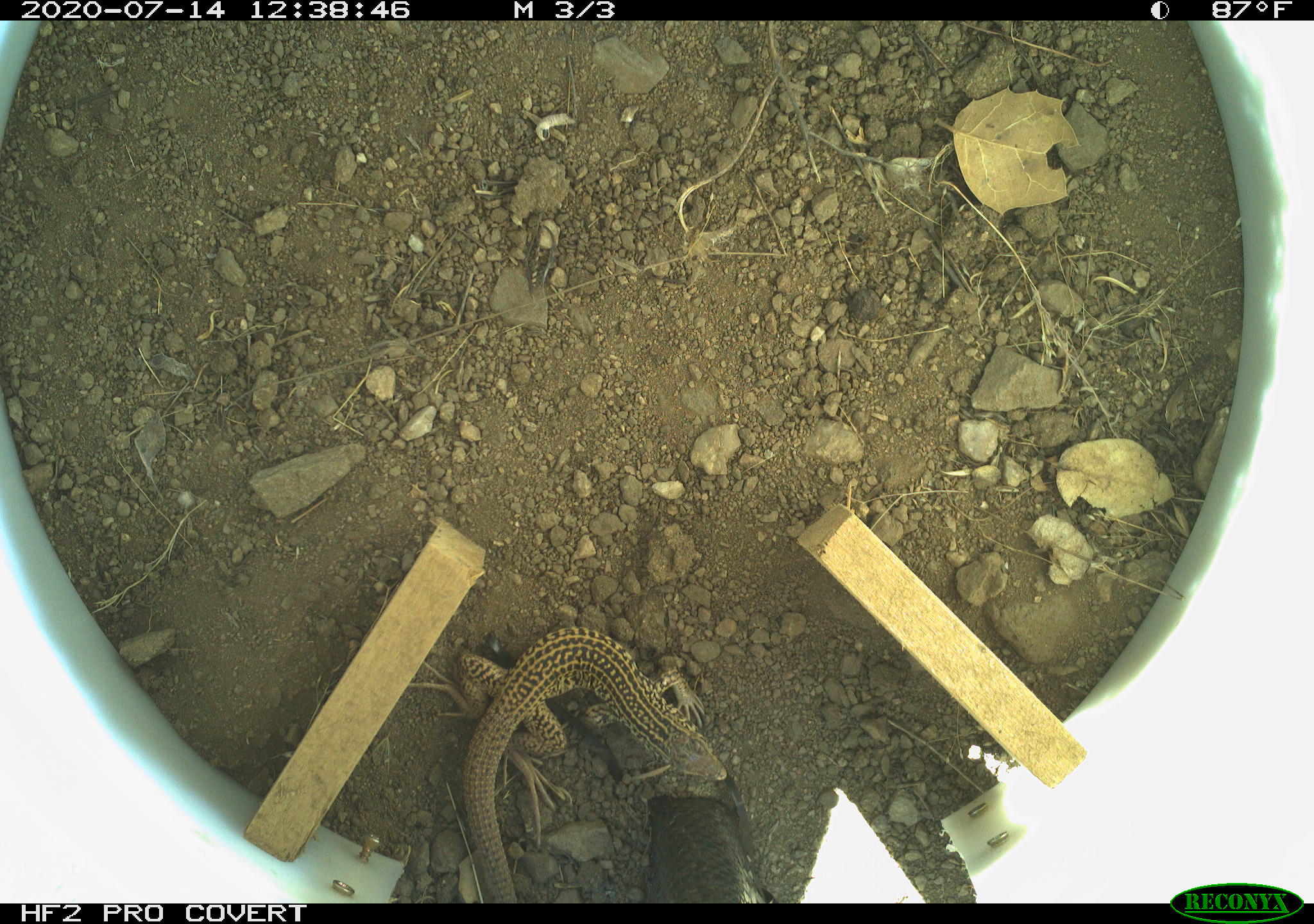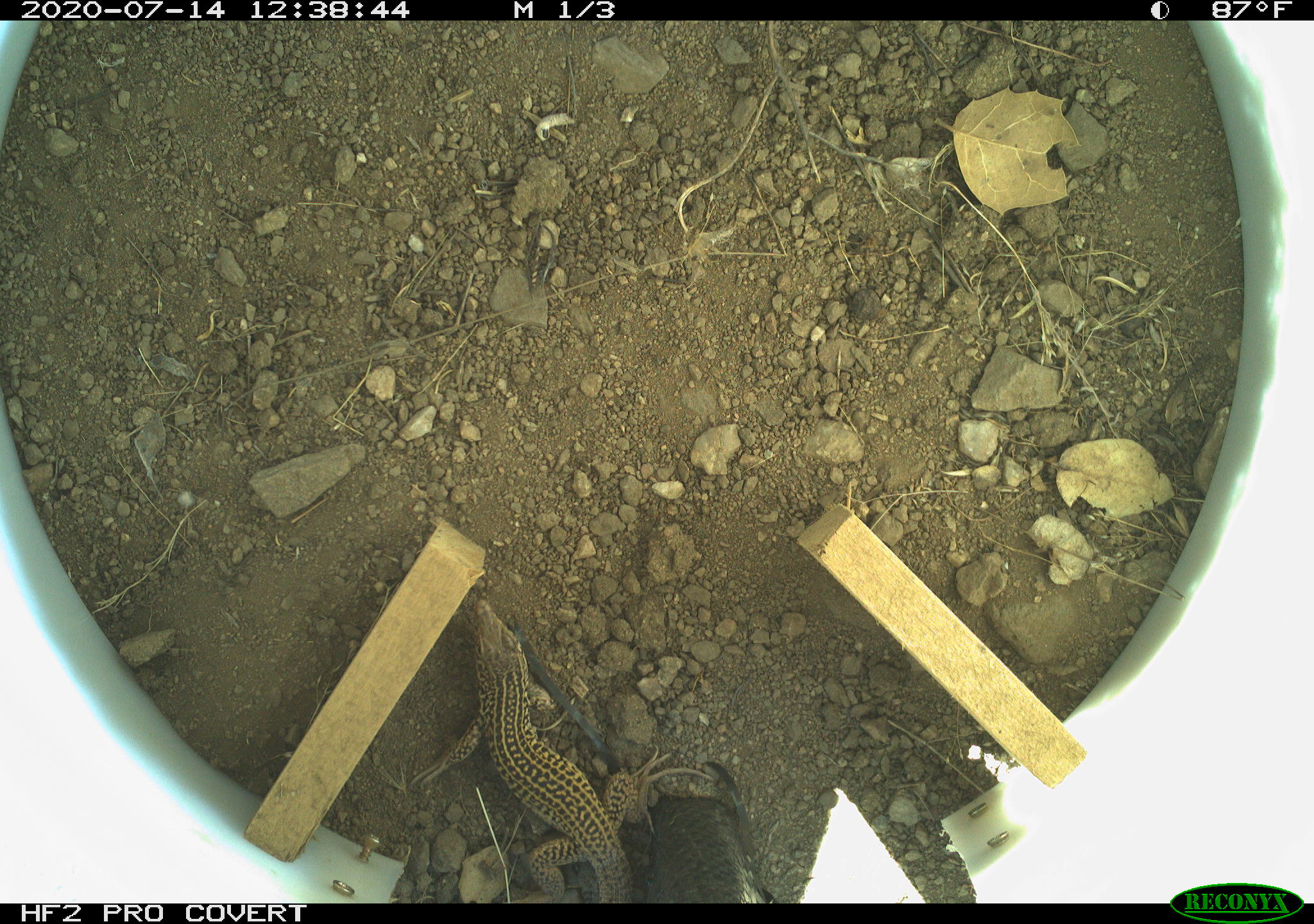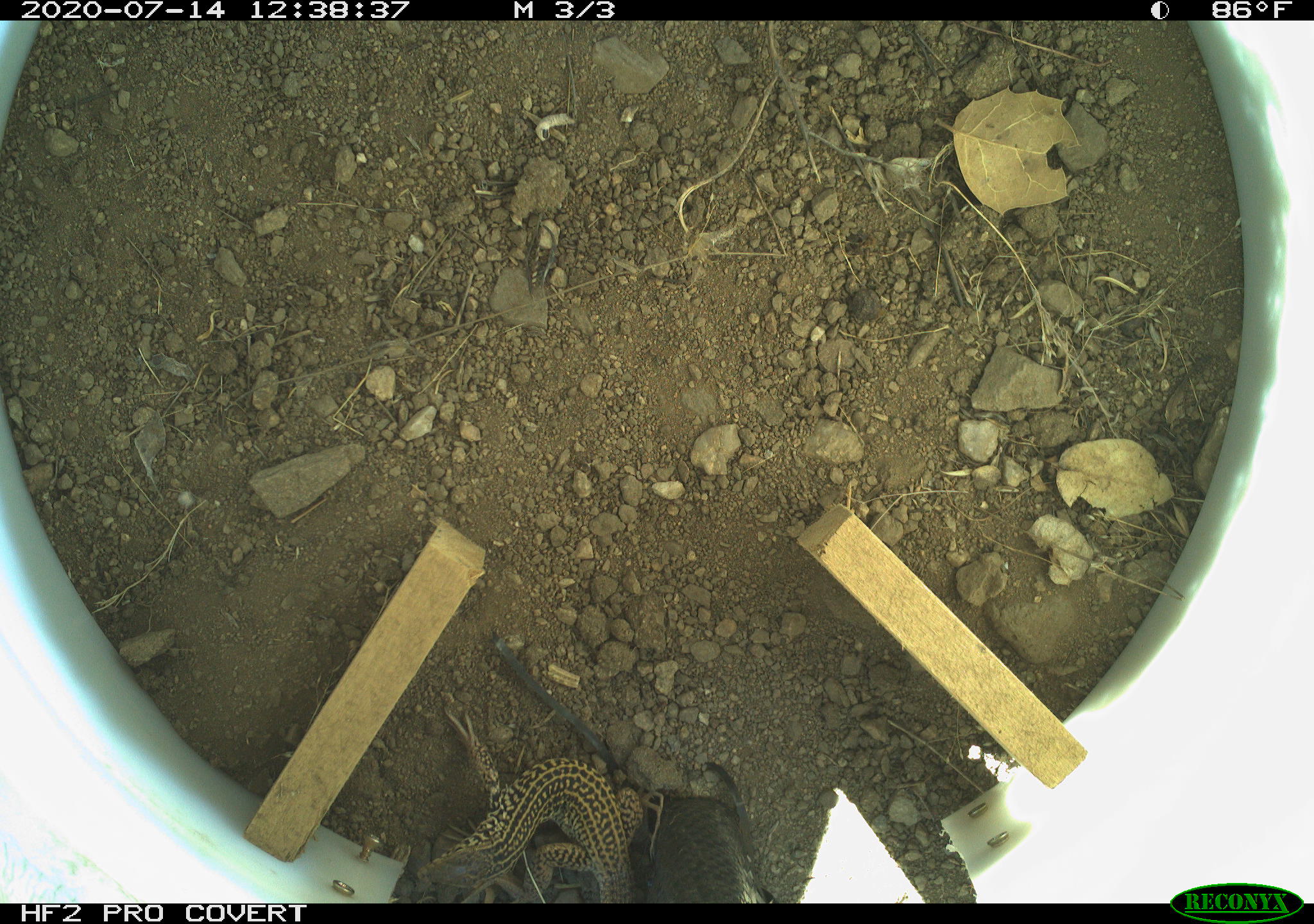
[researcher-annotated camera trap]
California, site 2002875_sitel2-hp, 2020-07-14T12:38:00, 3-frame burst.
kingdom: Animalia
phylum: Chordata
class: Reptilia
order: Squamata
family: Teiidae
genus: Aspidoscelis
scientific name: Aspidoscelis tigris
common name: western whiptail